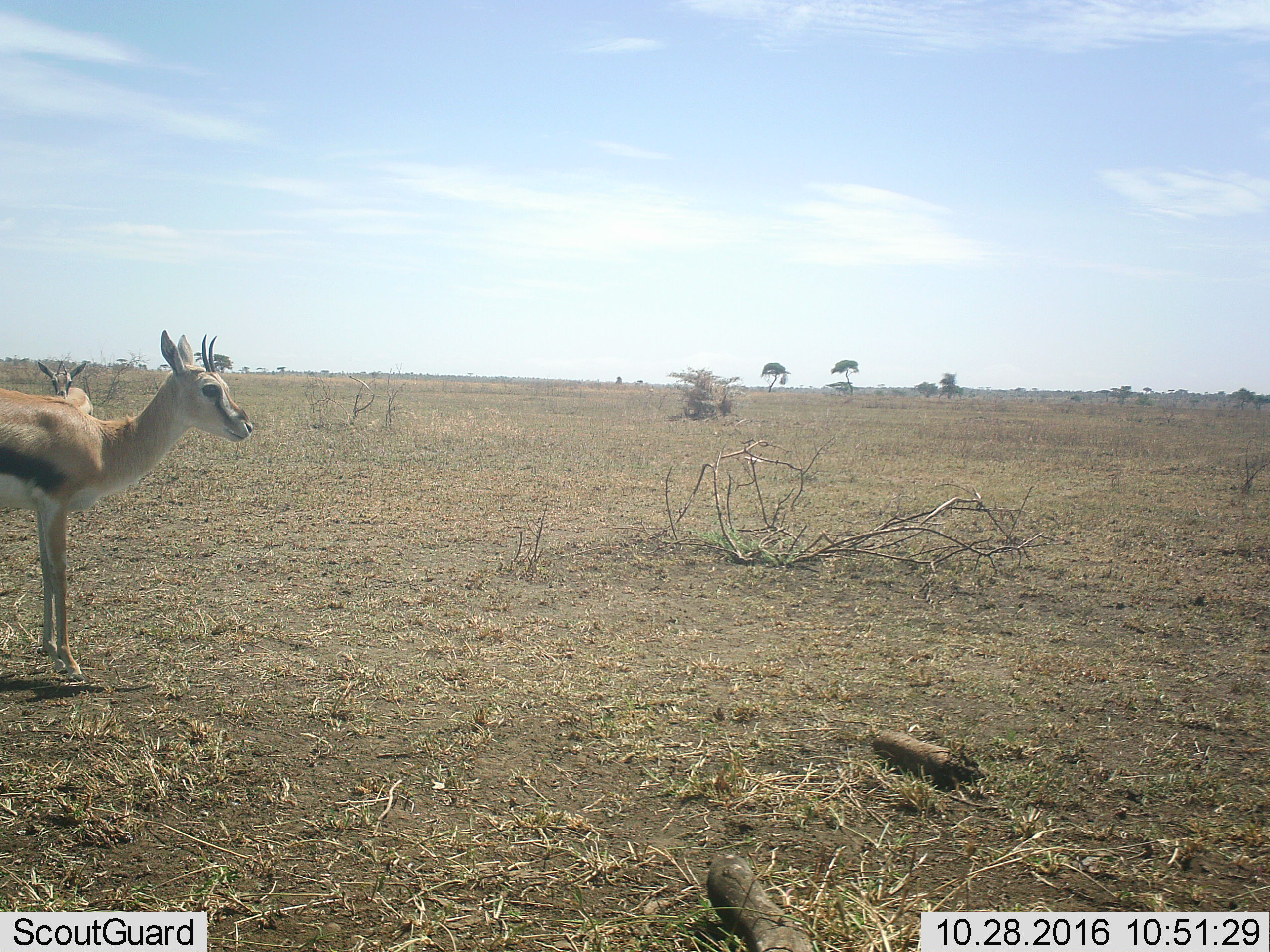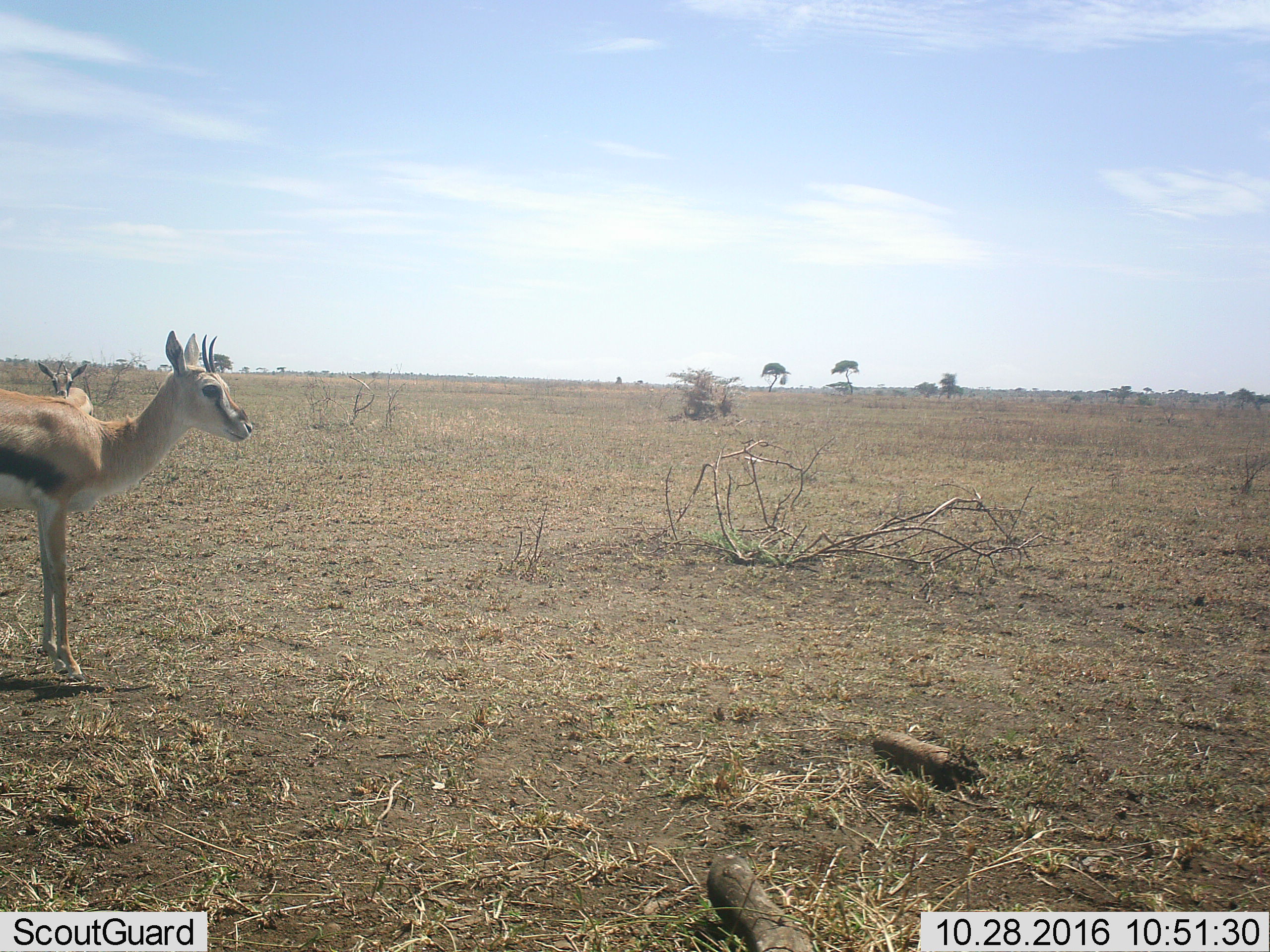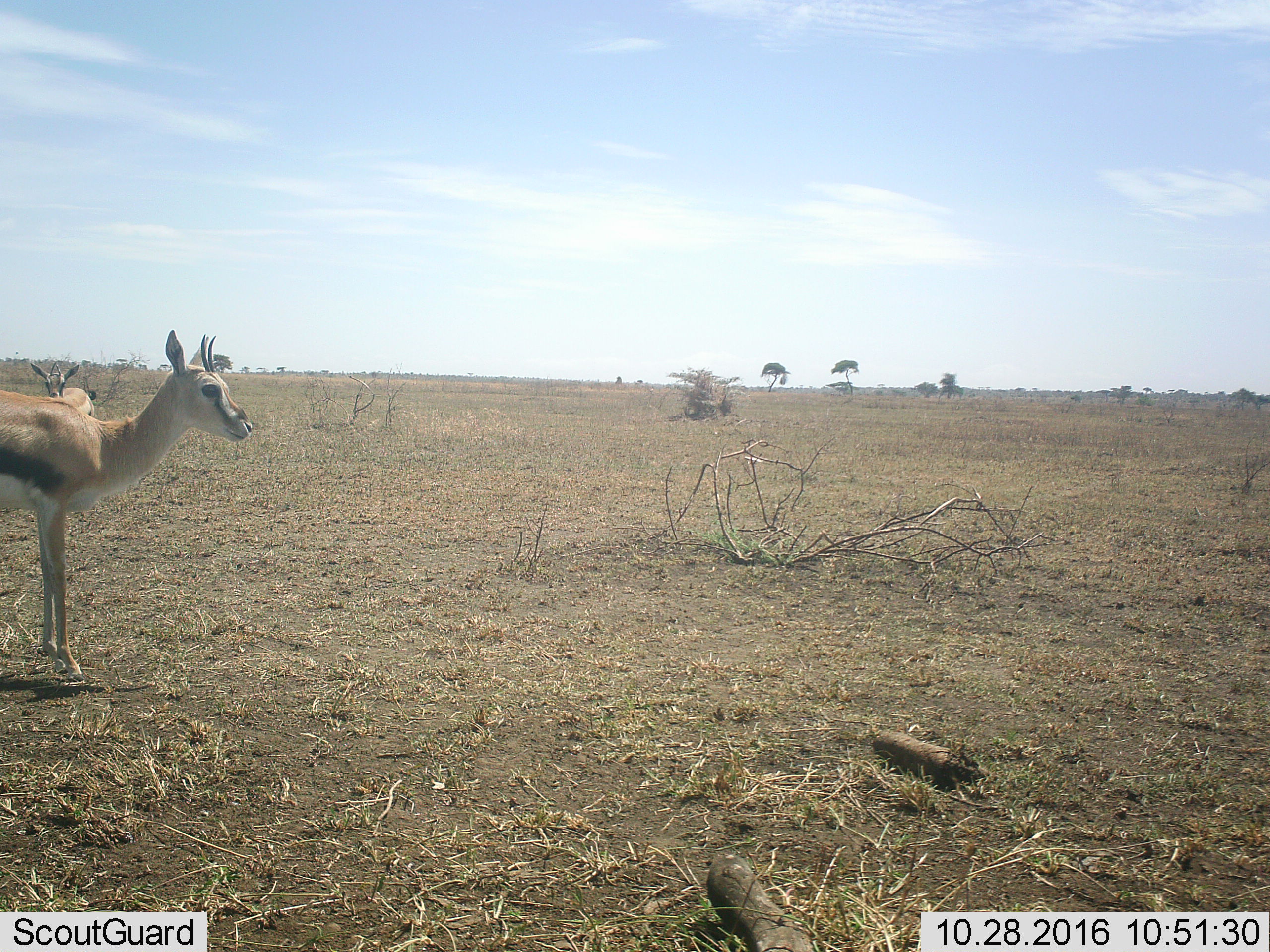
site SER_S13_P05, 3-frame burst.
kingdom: Animalia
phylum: Chordata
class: Mammalia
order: Artiodactyla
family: Bovidae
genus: Eudorcas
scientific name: Eudorcas thomsonii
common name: thomson's gazelle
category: gazellethomsons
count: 2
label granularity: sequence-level